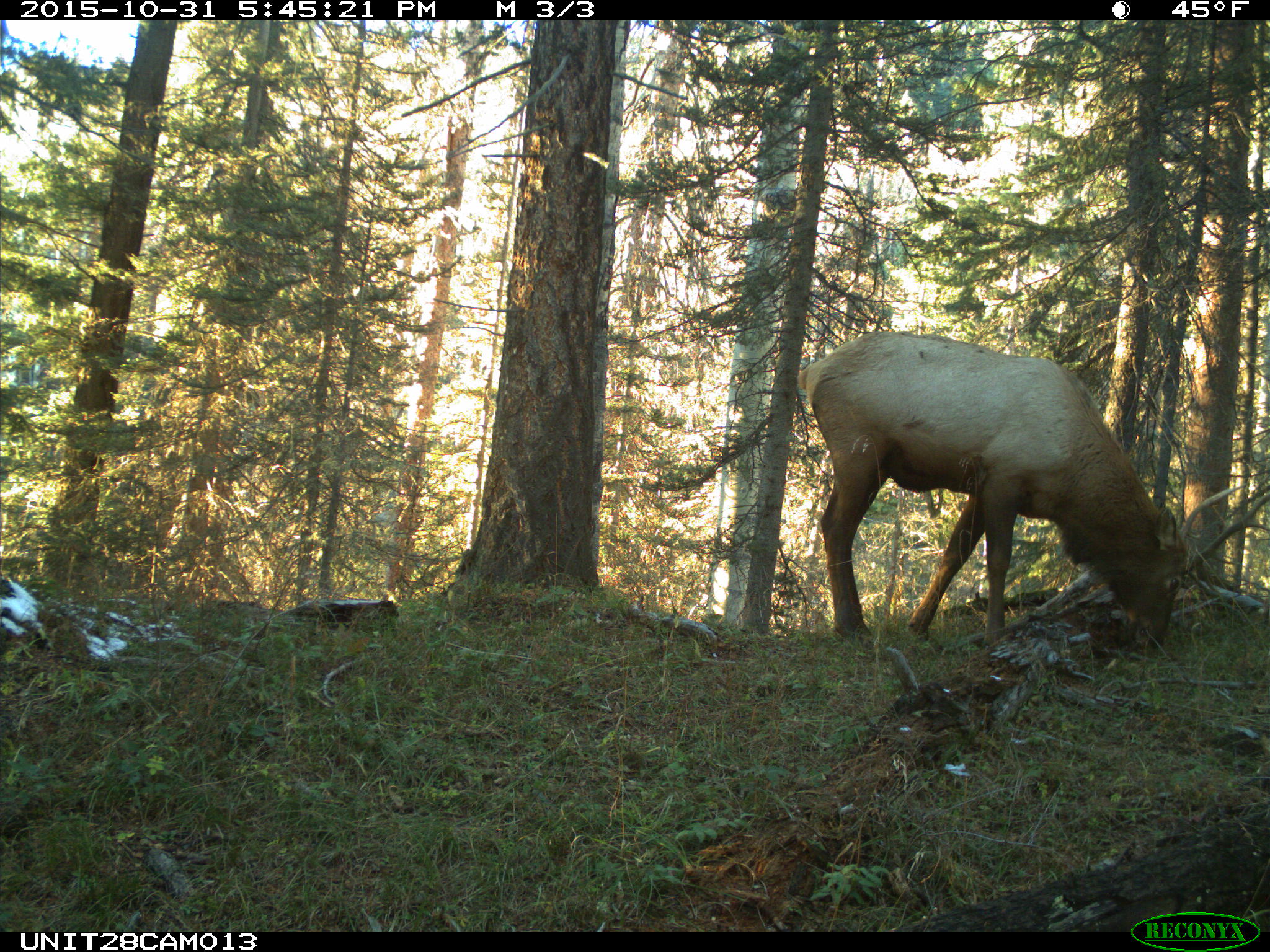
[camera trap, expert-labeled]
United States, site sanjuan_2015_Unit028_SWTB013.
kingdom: Animalia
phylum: Chordata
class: Mammalia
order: Artiodactyla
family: Cervidae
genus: Cervus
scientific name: Cervus elaphus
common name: red deer